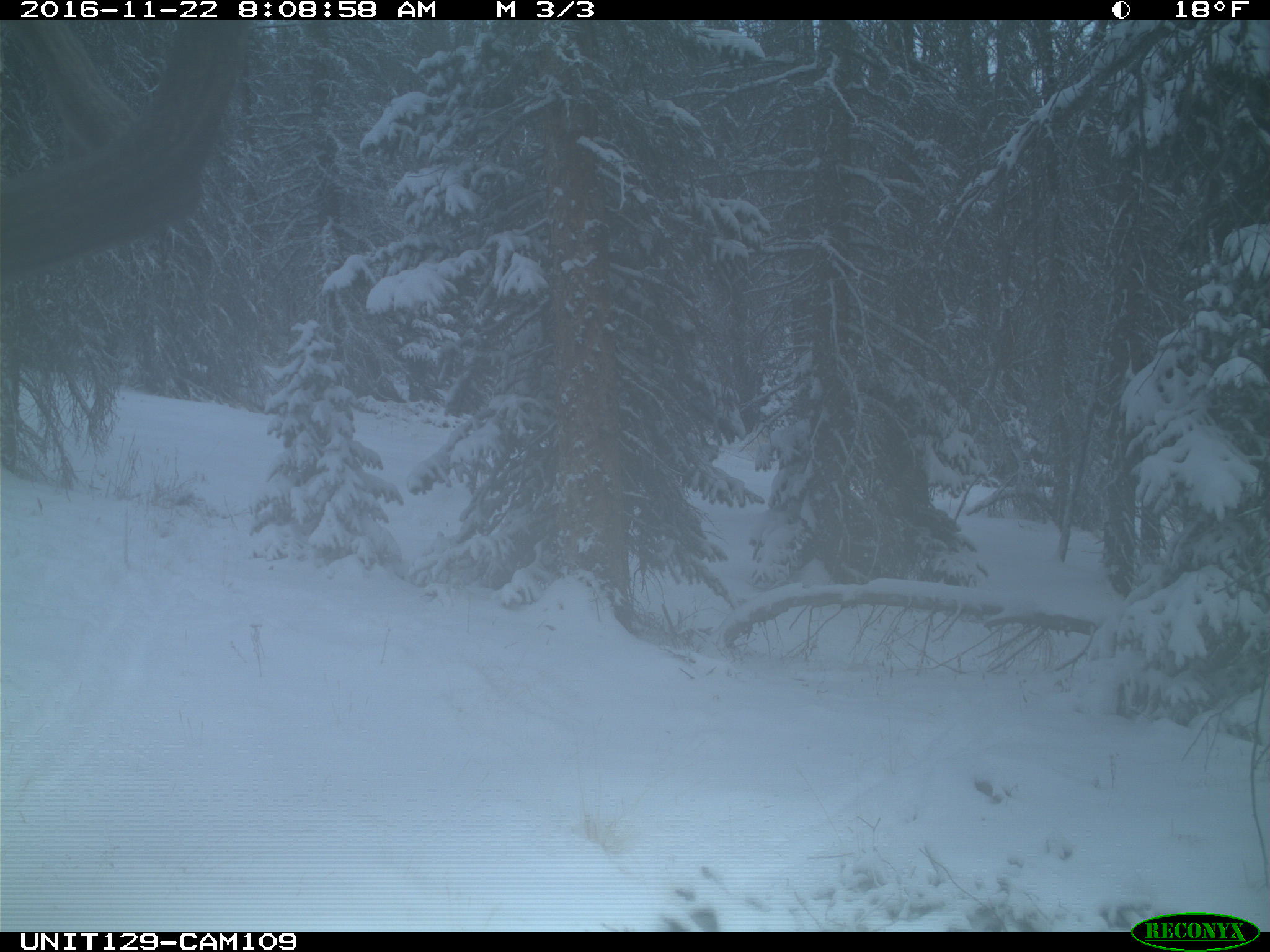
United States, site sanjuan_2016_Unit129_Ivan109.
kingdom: Animalia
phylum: Chordata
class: Mammalia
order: Artiodactyla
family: Cervidae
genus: Cervus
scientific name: Cervus elaphus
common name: red deer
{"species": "Cervus elaphus (red deer)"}